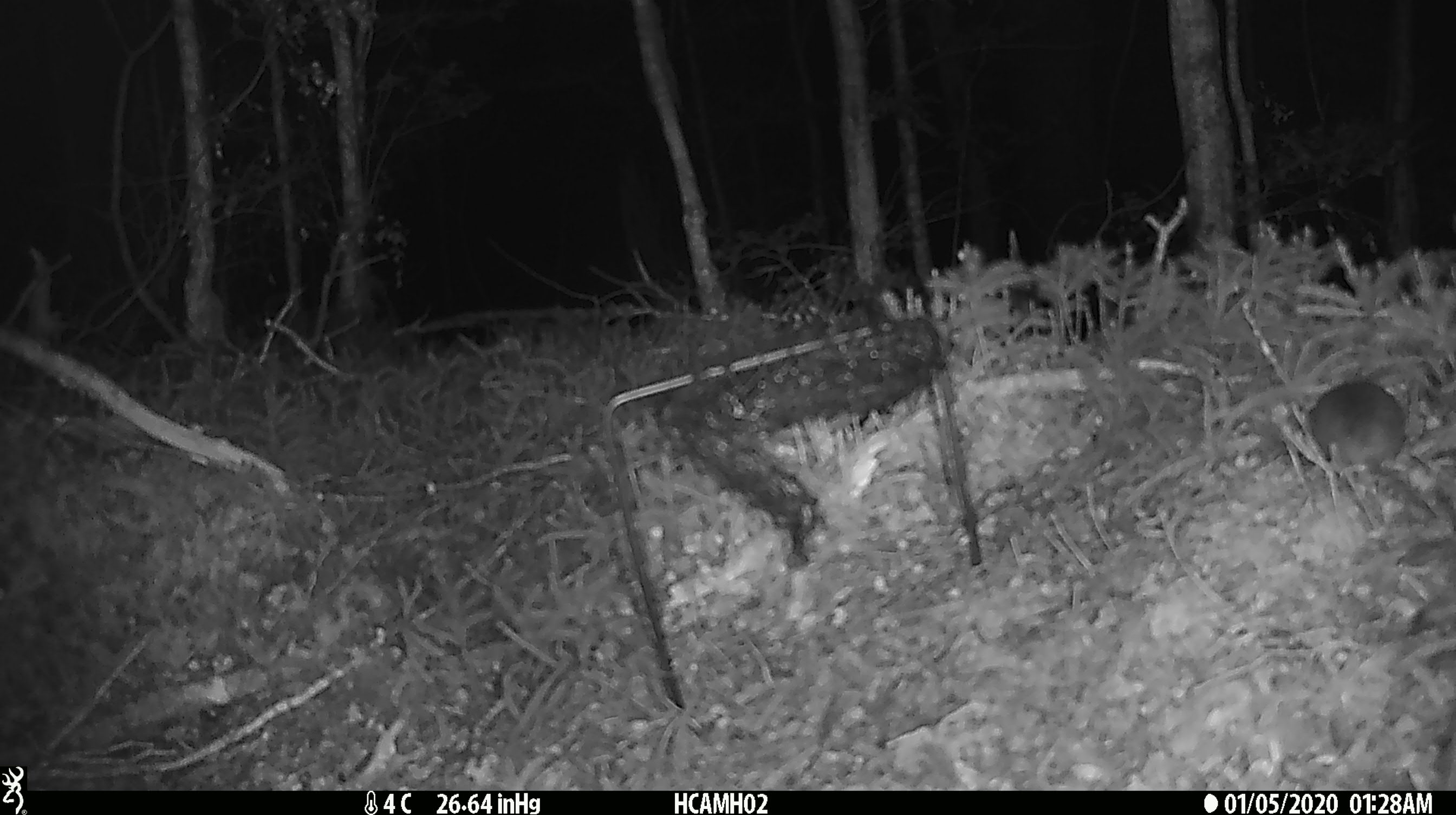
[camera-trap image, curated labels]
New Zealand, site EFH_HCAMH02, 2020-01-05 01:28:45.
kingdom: Animalia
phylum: Chordata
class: Mammalia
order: Rodentia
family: Muridae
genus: Mus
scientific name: Mus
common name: mouse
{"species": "mouse (Mus)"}